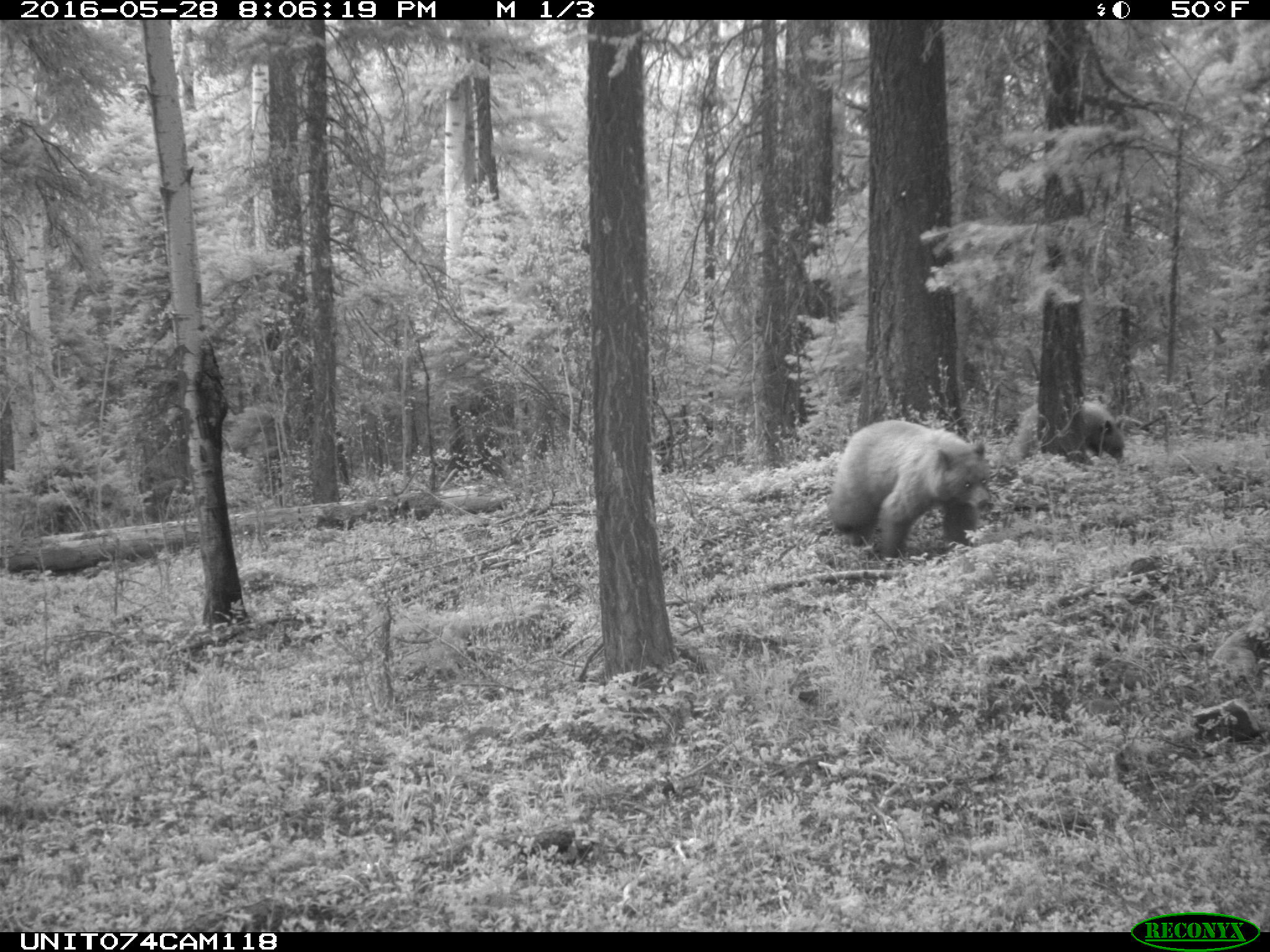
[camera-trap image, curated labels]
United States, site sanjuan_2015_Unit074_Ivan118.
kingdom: Animalia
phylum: Chordata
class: Mammalia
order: Carnivora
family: Ursidae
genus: Ursus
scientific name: Ursus americanus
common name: american black bear